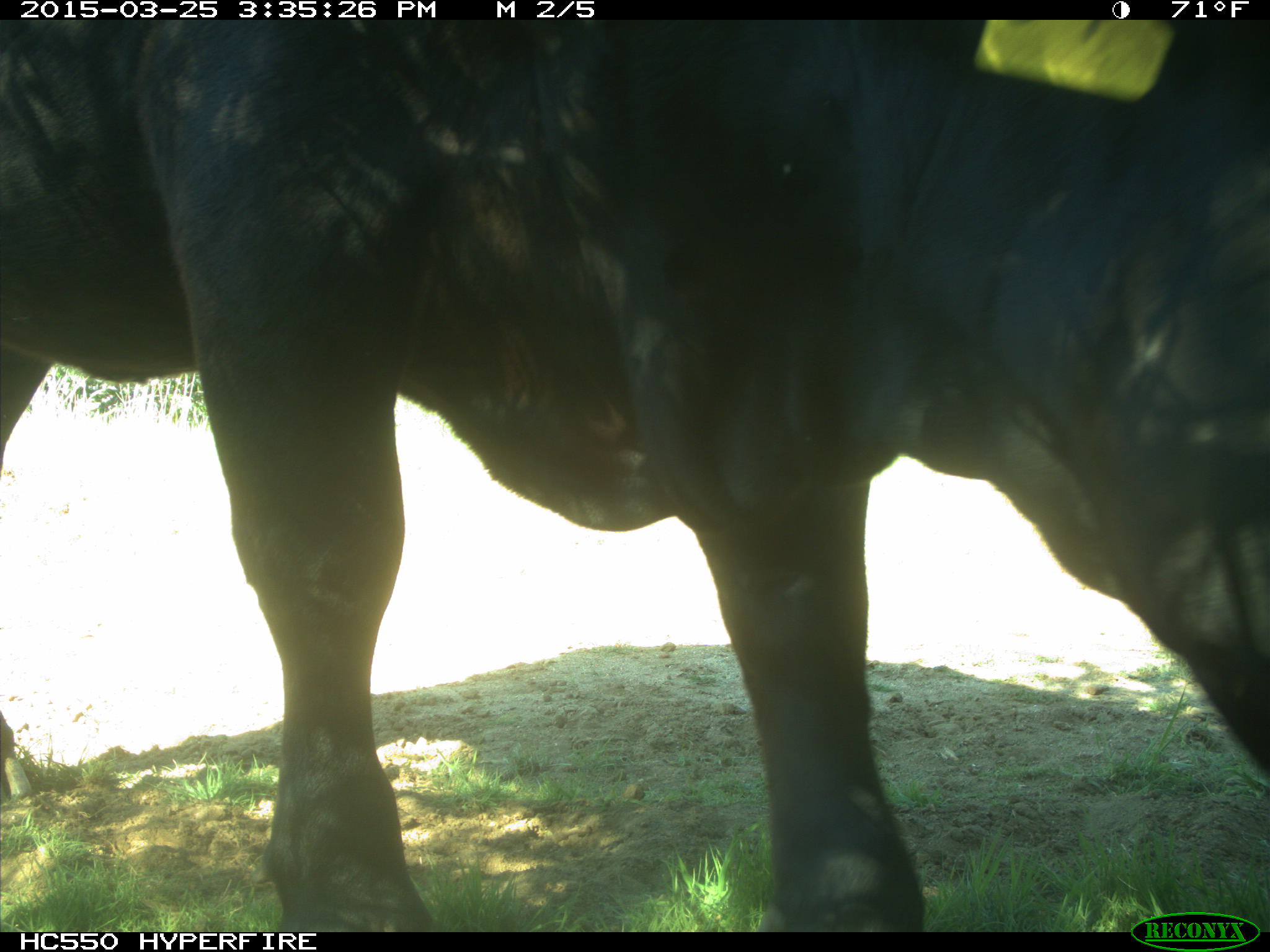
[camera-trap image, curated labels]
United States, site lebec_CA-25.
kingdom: Animalia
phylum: Chordata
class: Mammalia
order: Artiodactyla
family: Bovidae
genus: Bos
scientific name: Bos taurus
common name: domestic cow